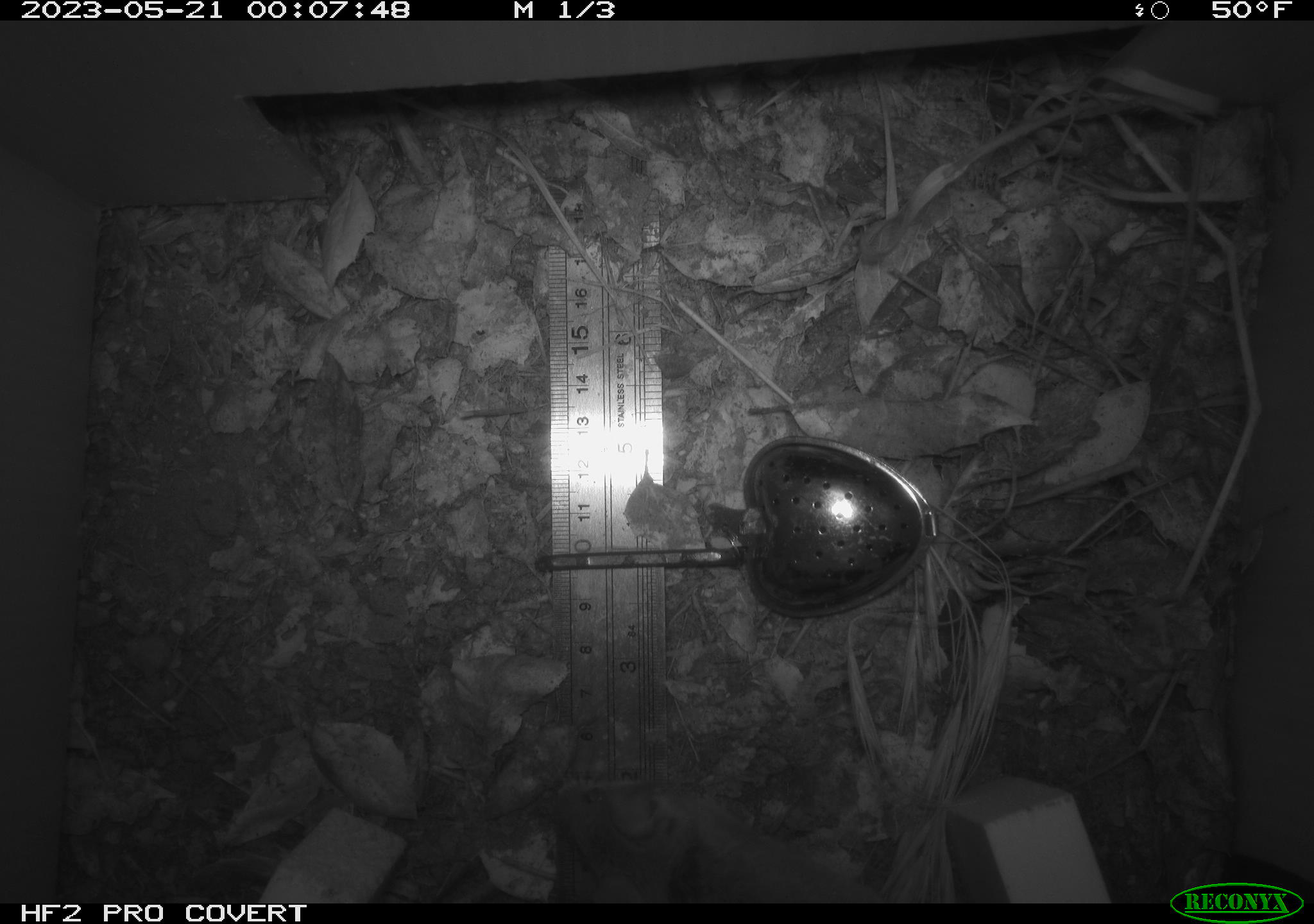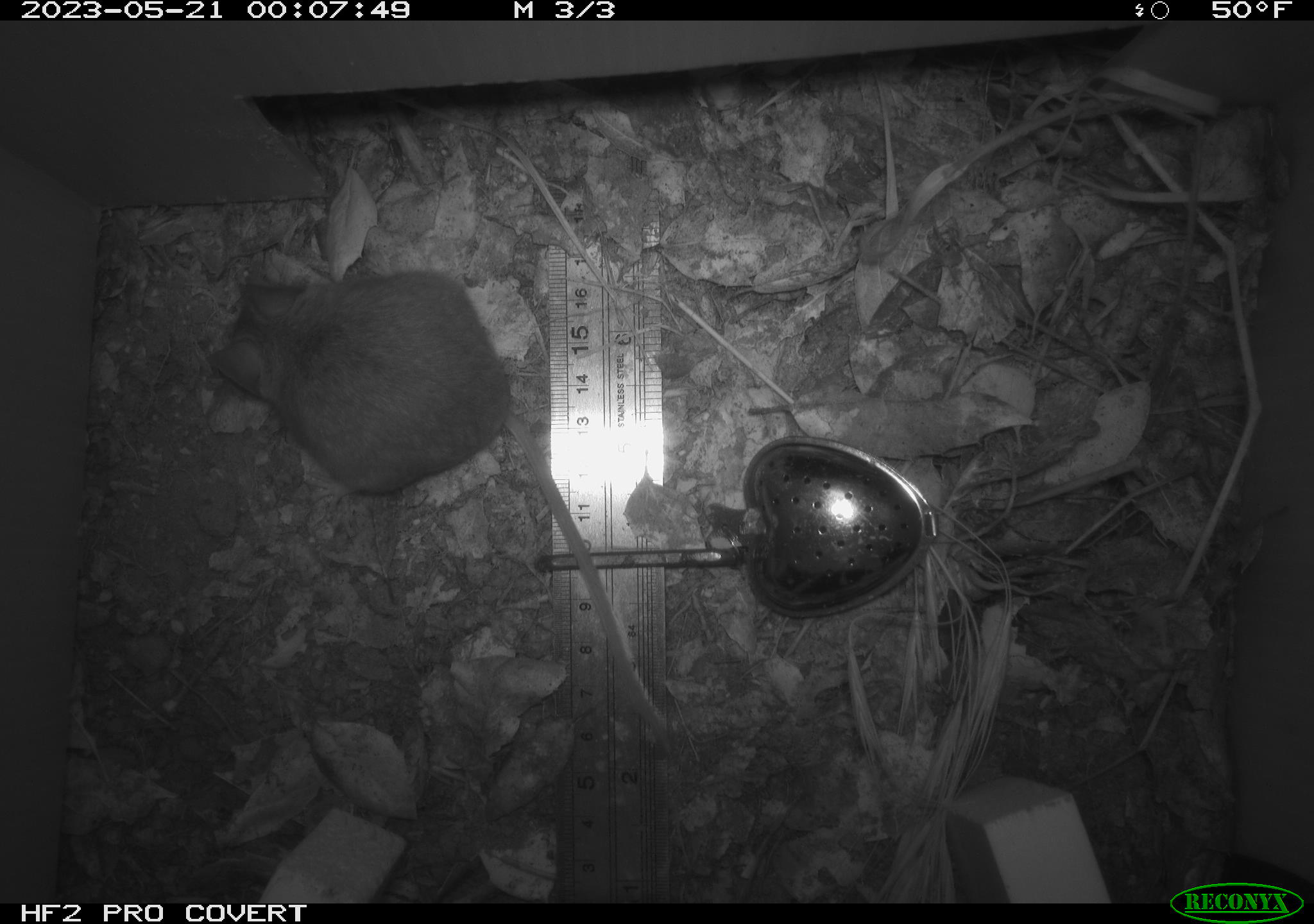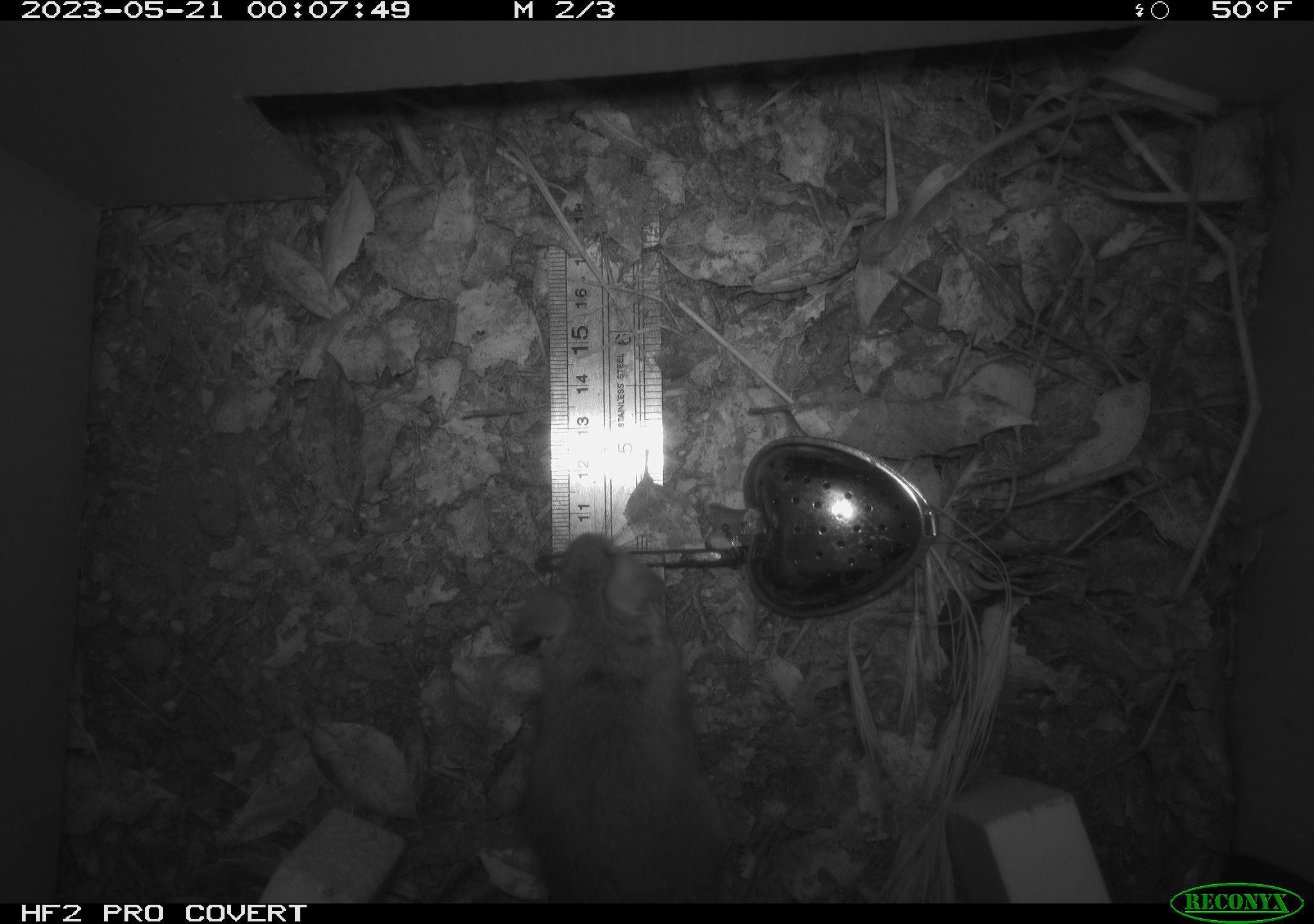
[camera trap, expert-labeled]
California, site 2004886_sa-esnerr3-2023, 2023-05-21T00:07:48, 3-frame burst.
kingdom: Animalia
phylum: Chordata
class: Mammalia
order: Rodentia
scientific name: Rodentia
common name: mouse species